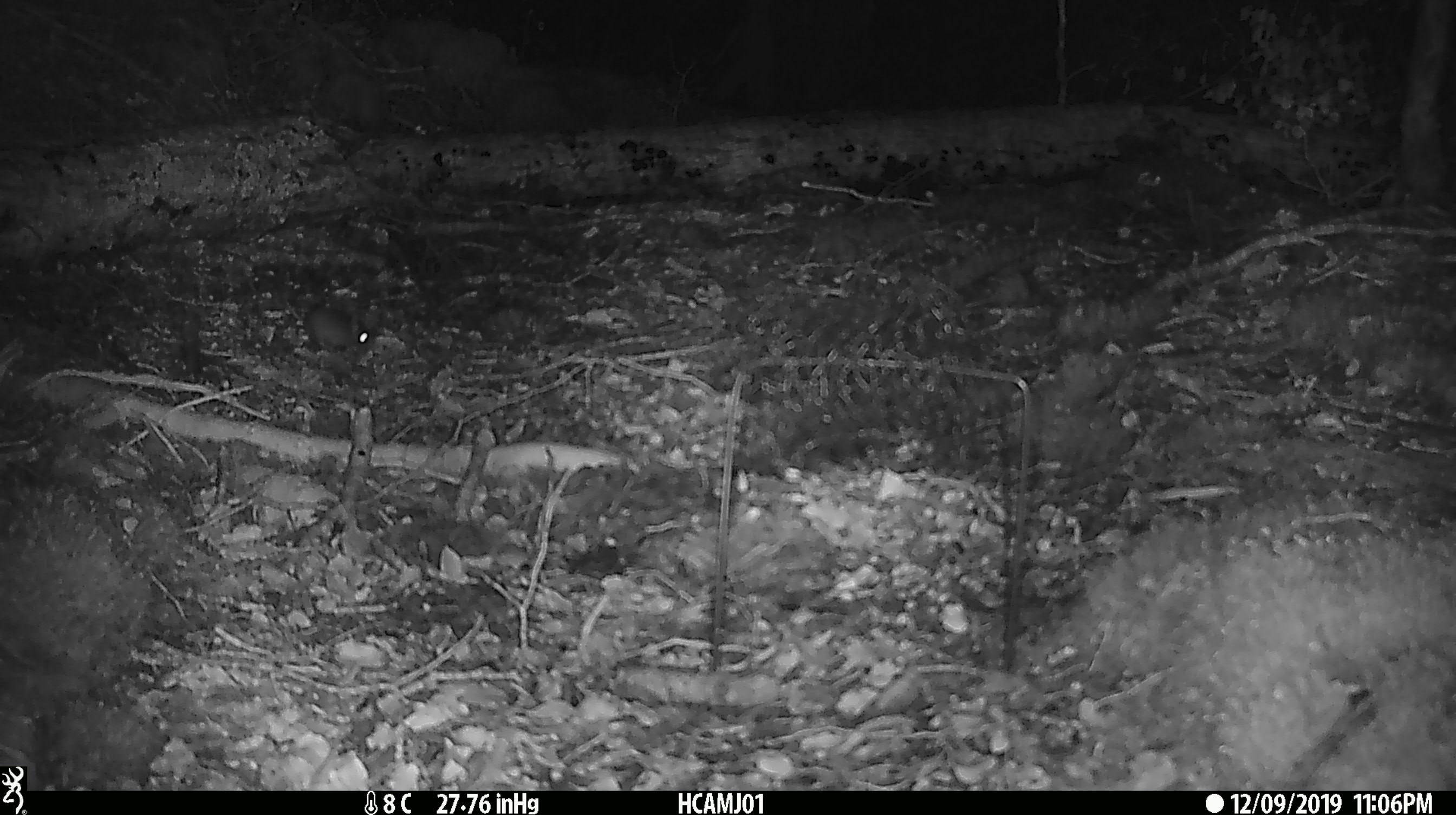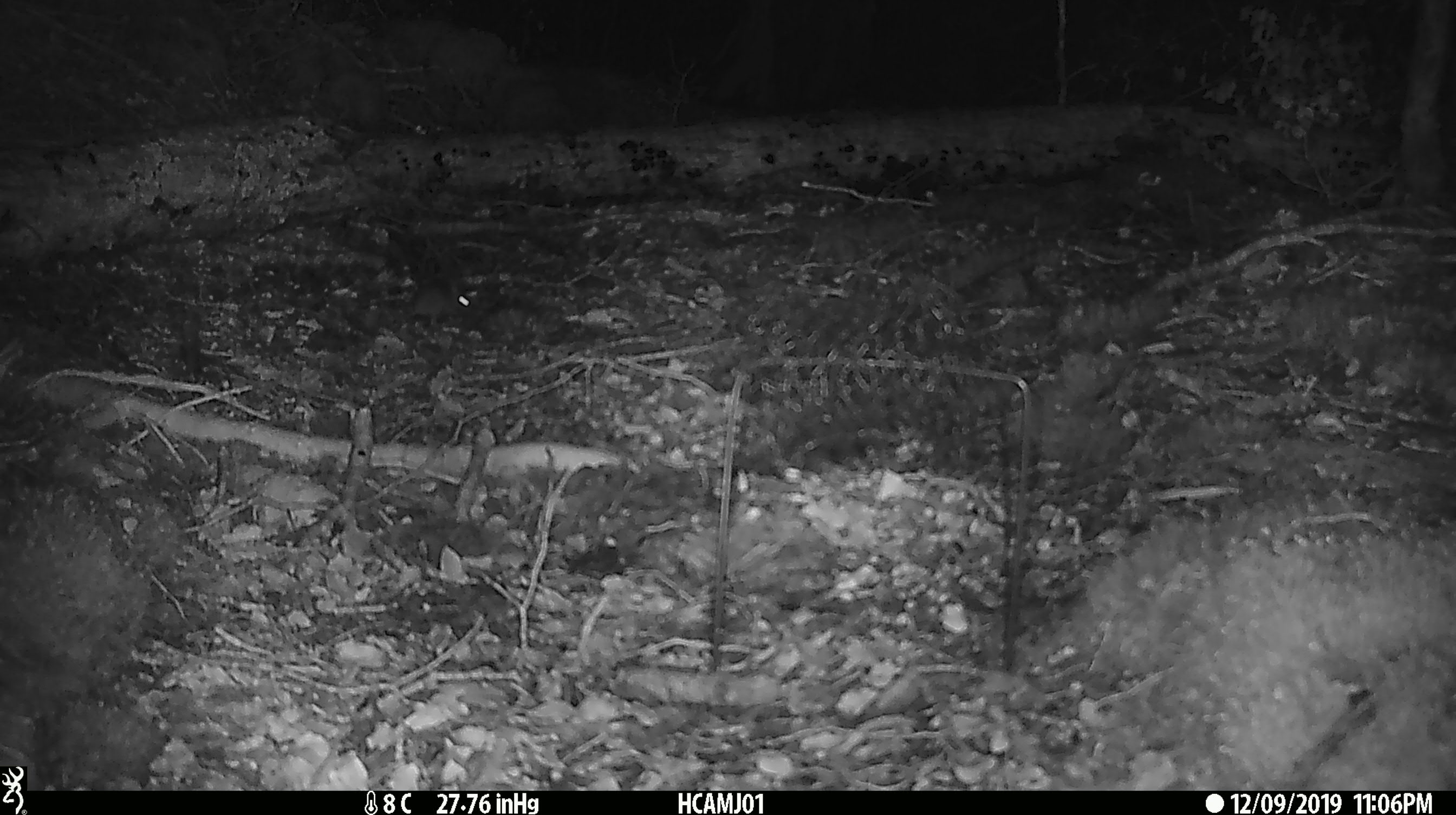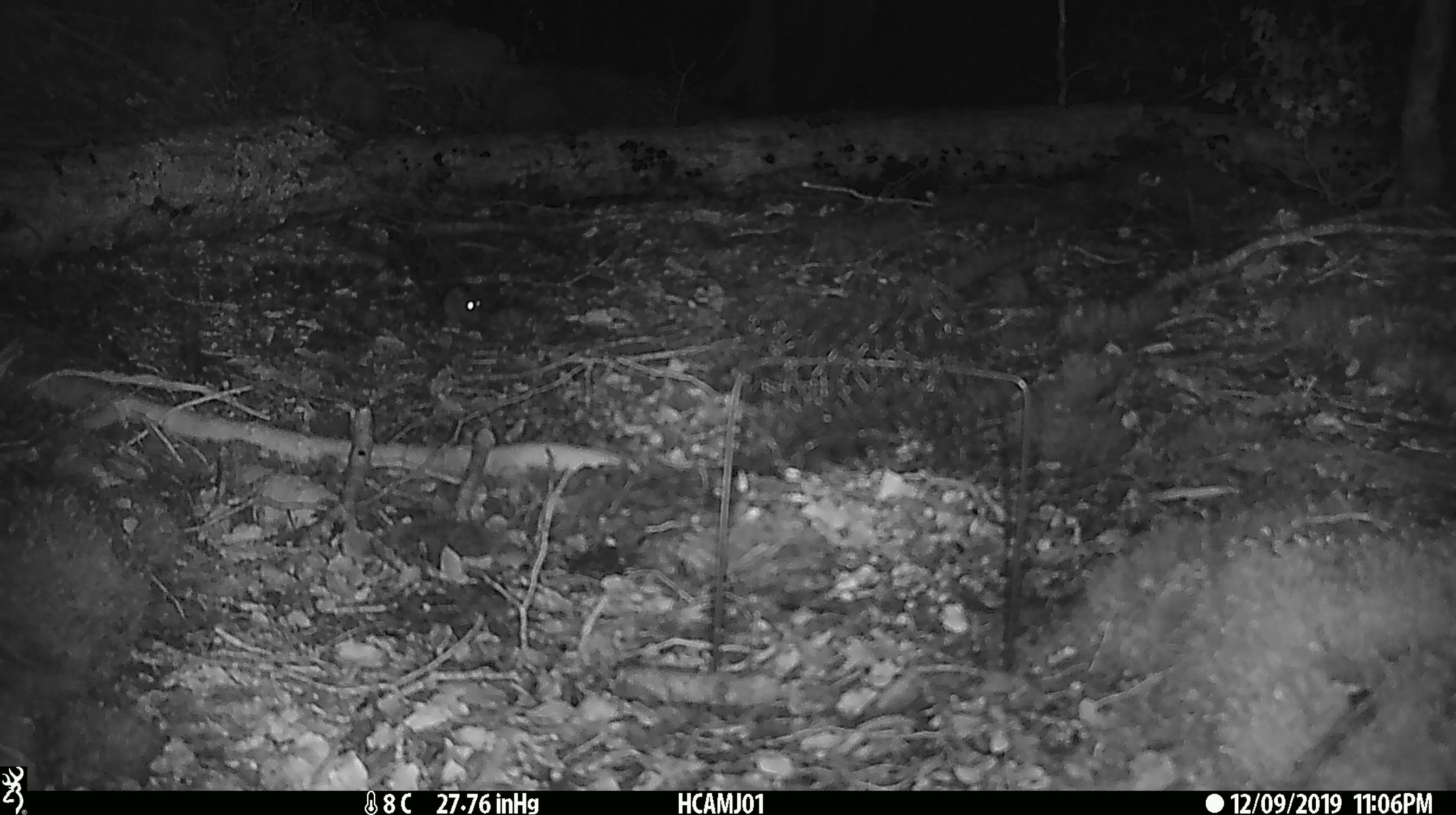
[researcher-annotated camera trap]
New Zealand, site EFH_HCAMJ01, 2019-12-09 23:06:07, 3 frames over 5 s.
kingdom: Animalia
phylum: Chordata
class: Mammalia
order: Rodentia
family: Muridae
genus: Mus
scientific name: Mus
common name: mouse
Mouse (Mus).